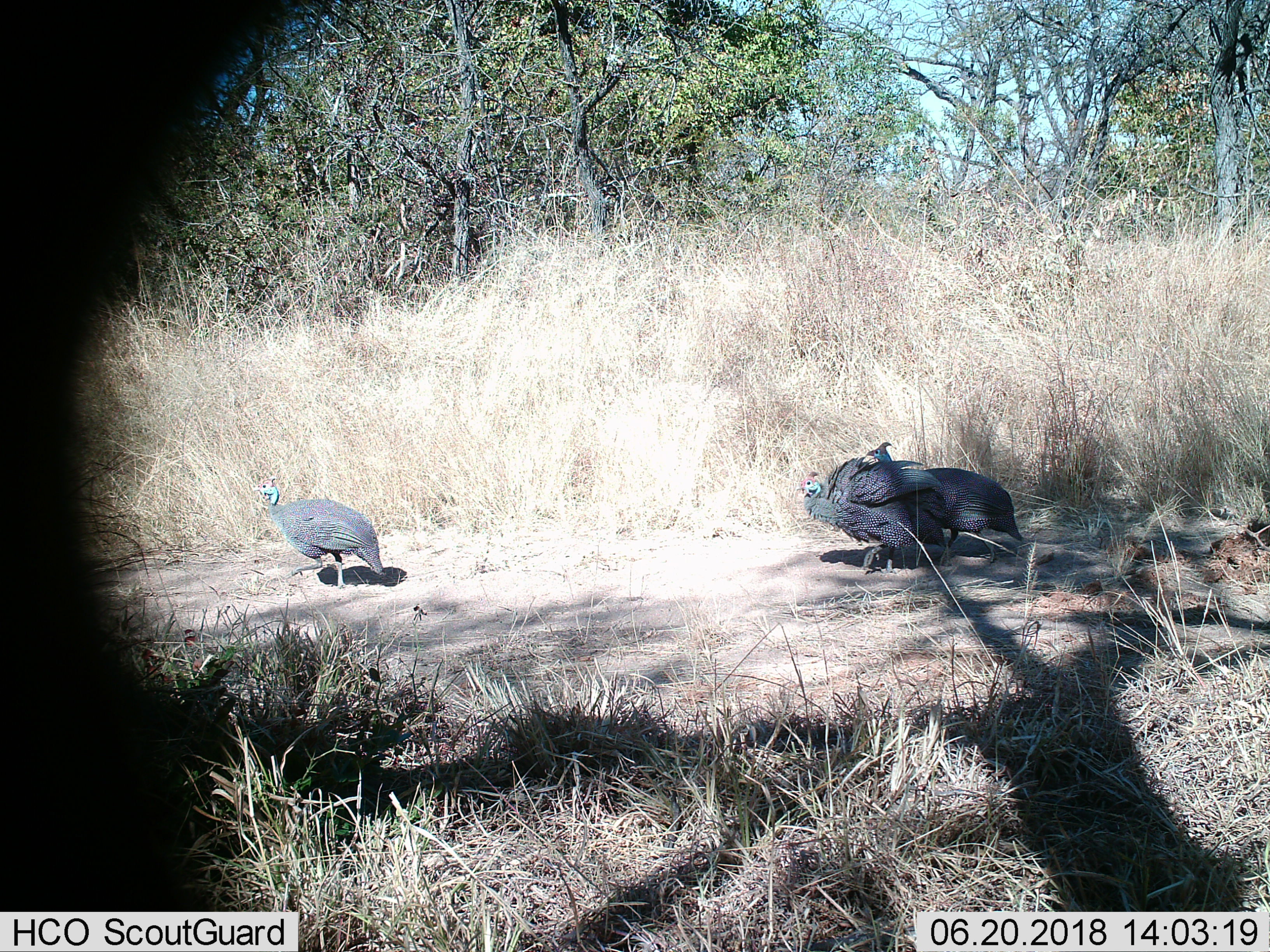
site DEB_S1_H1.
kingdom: Animalia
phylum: Chordata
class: Aves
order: Galliformes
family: Numididae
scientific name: Numididae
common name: guineafowl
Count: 3.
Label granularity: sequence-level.